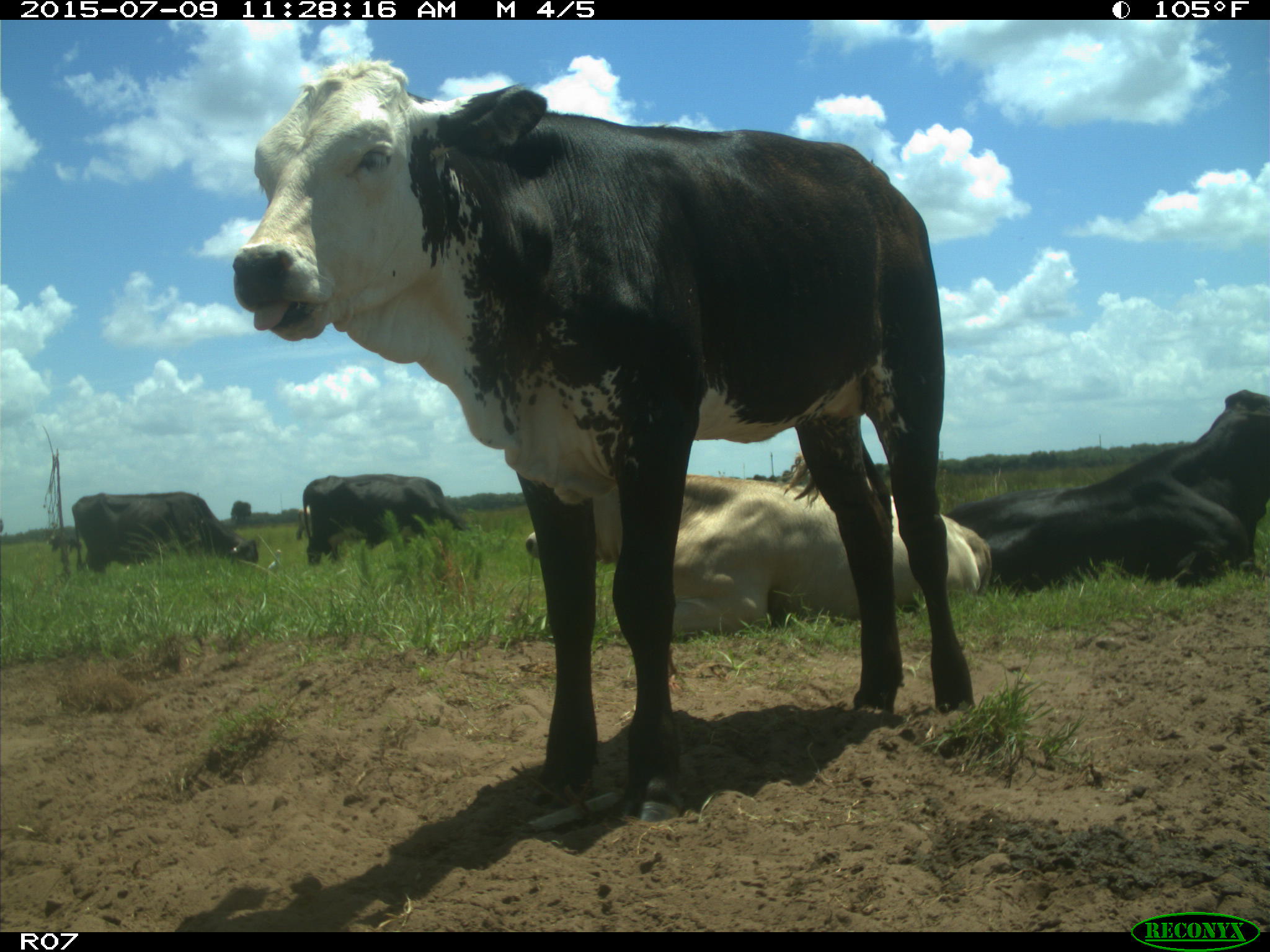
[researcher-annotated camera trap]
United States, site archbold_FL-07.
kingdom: Animalia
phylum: Chordata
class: Mammalia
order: Artiodactyla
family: Bovidae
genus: Bos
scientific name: Bos taurus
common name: domestic cow